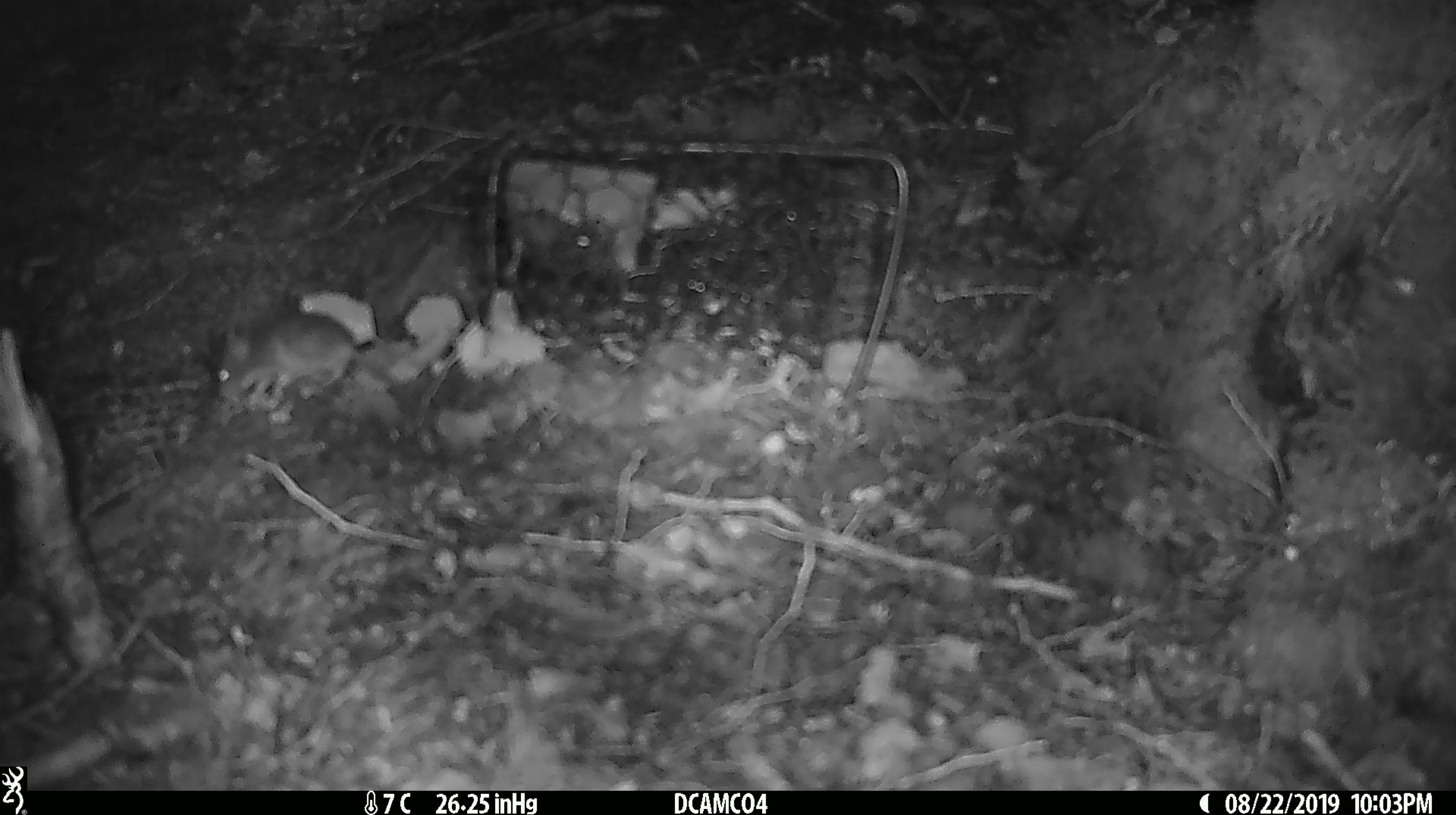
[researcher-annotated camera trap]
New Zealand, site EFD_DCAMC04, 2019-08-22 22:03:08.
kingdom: Animalia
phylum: Chordata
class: Mammalia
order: Rodentia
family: Muridae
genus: Mus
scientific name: Mus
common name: mouse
Mouse (Mus).